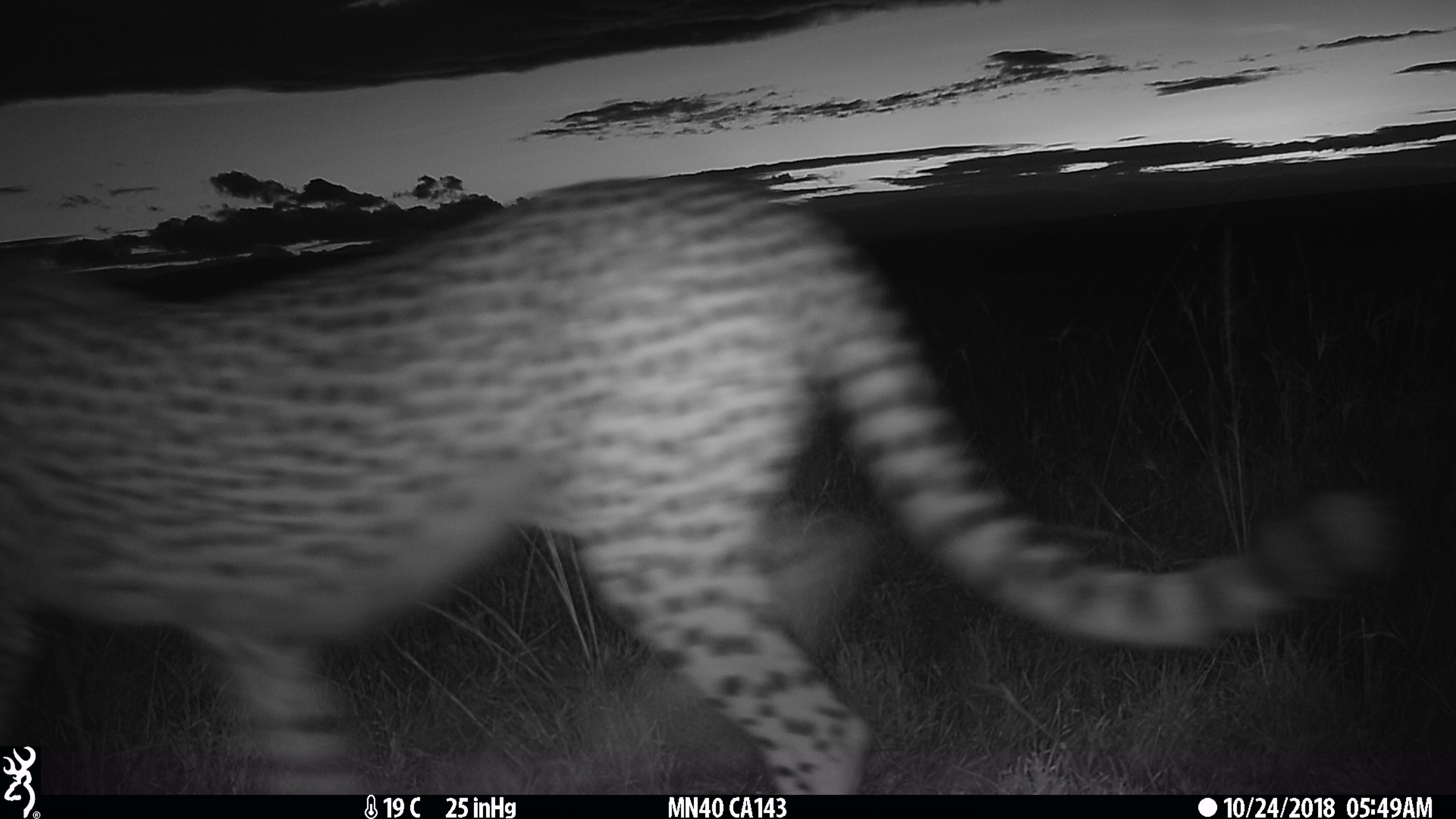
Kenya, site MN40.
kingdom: Animalia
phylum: Chordata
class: Mammalia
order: Carnivora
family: Felidae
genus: Acinonyx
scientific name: Acinonyx jubatus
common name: cheetah